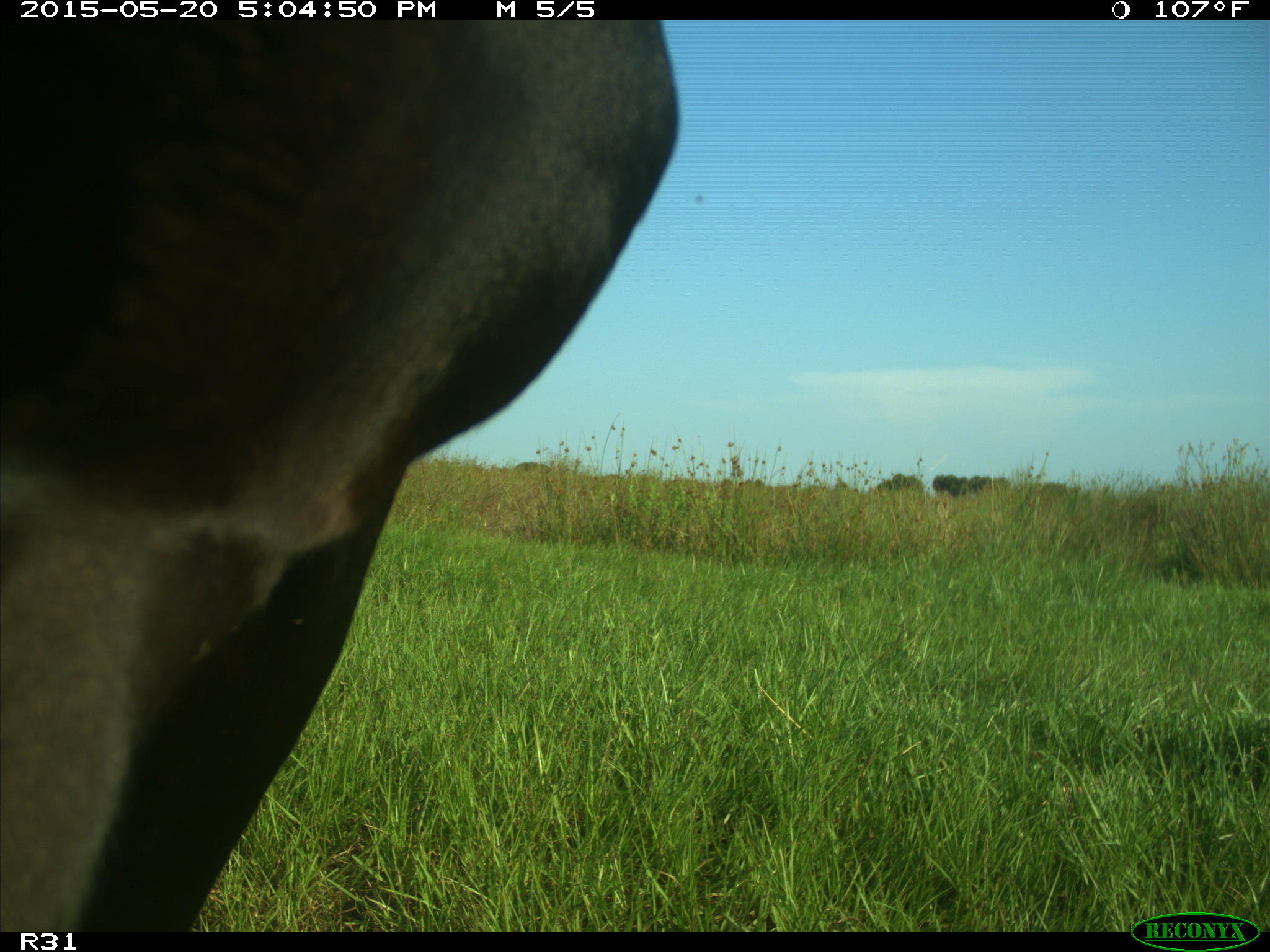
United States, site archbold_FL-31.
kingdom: Animalia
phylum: Chordata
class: Mammalia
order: Artiodactyla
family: Bovidae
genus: Bos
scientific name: Bos taurus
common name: domestic cow